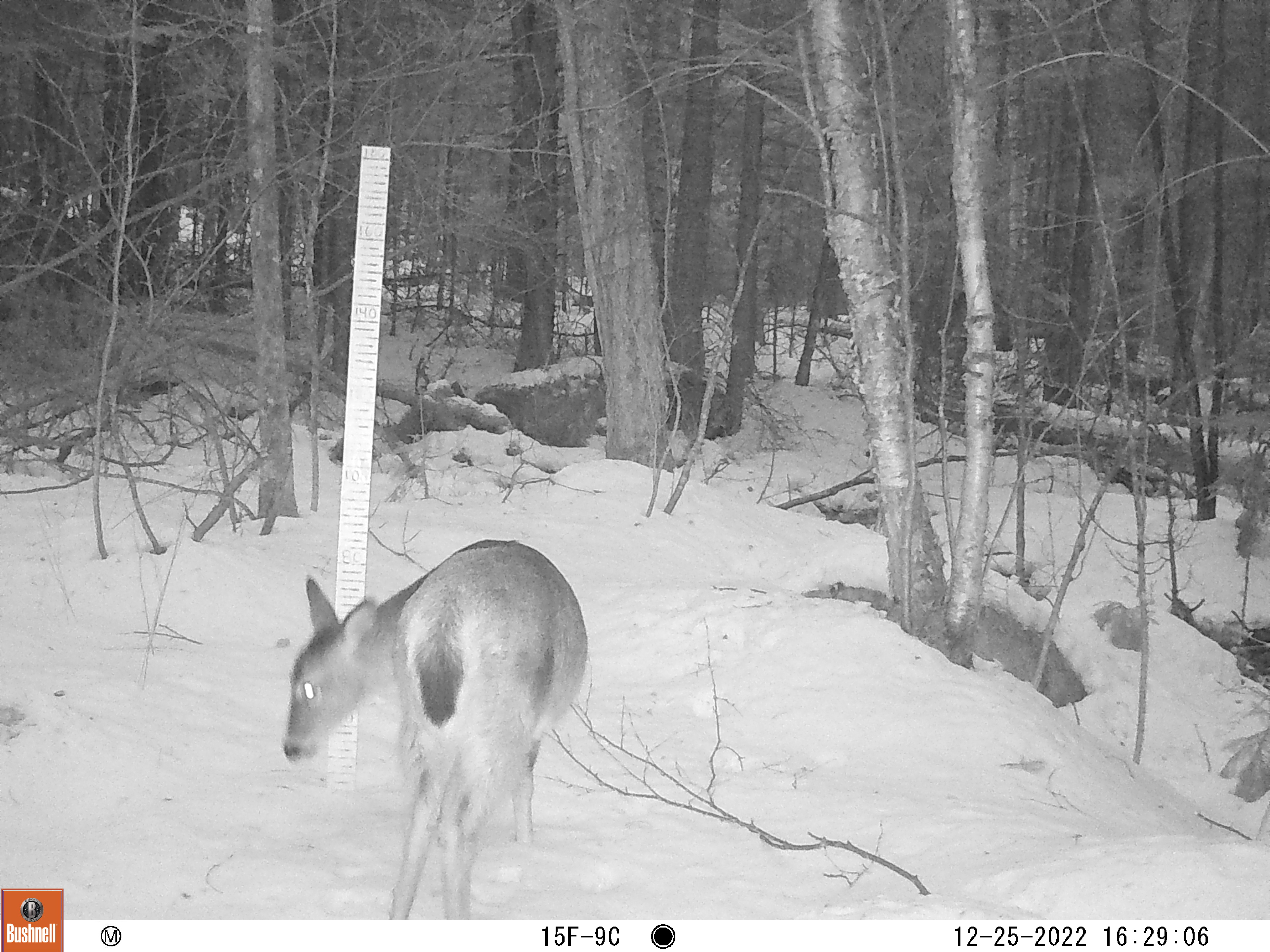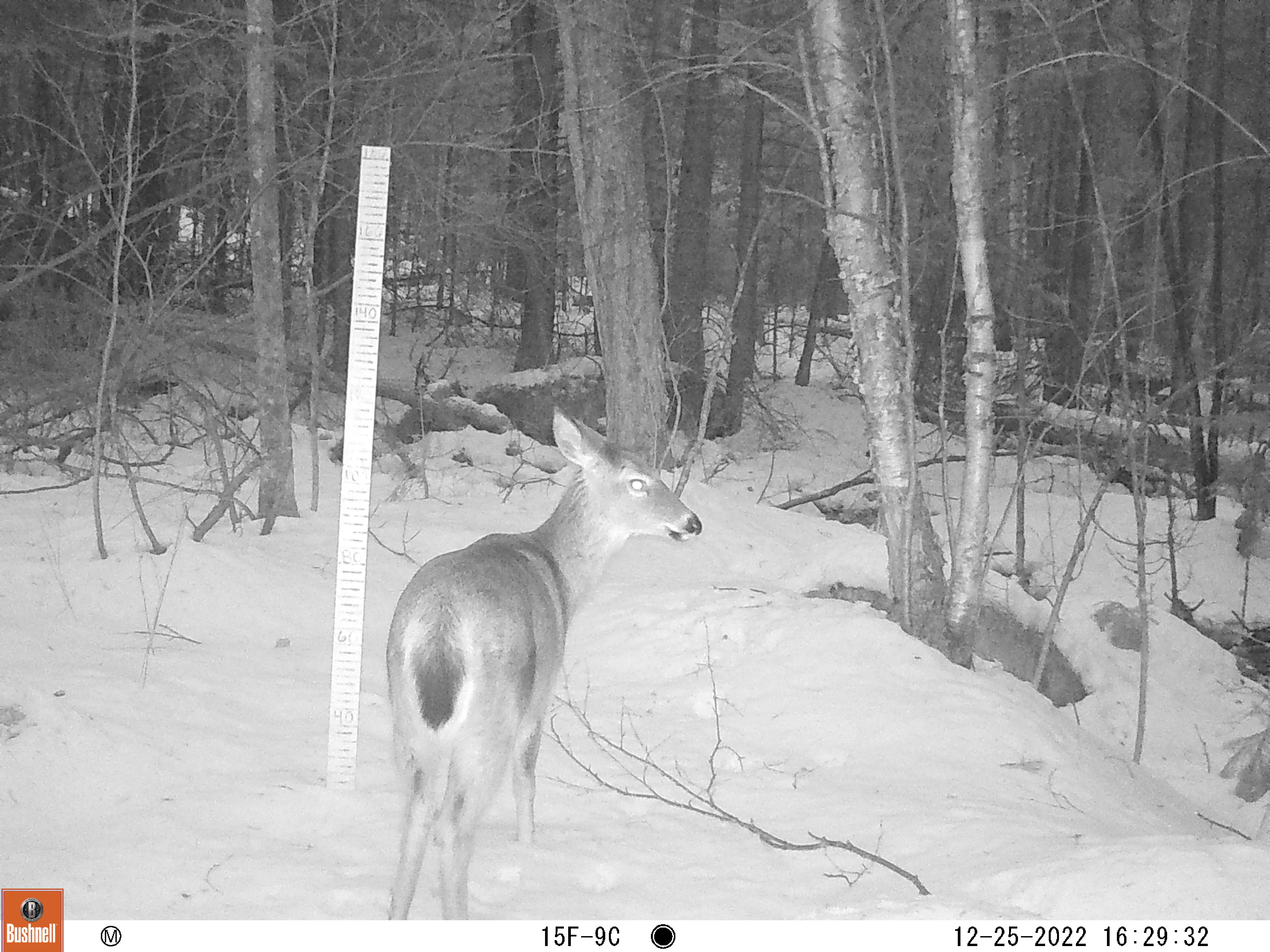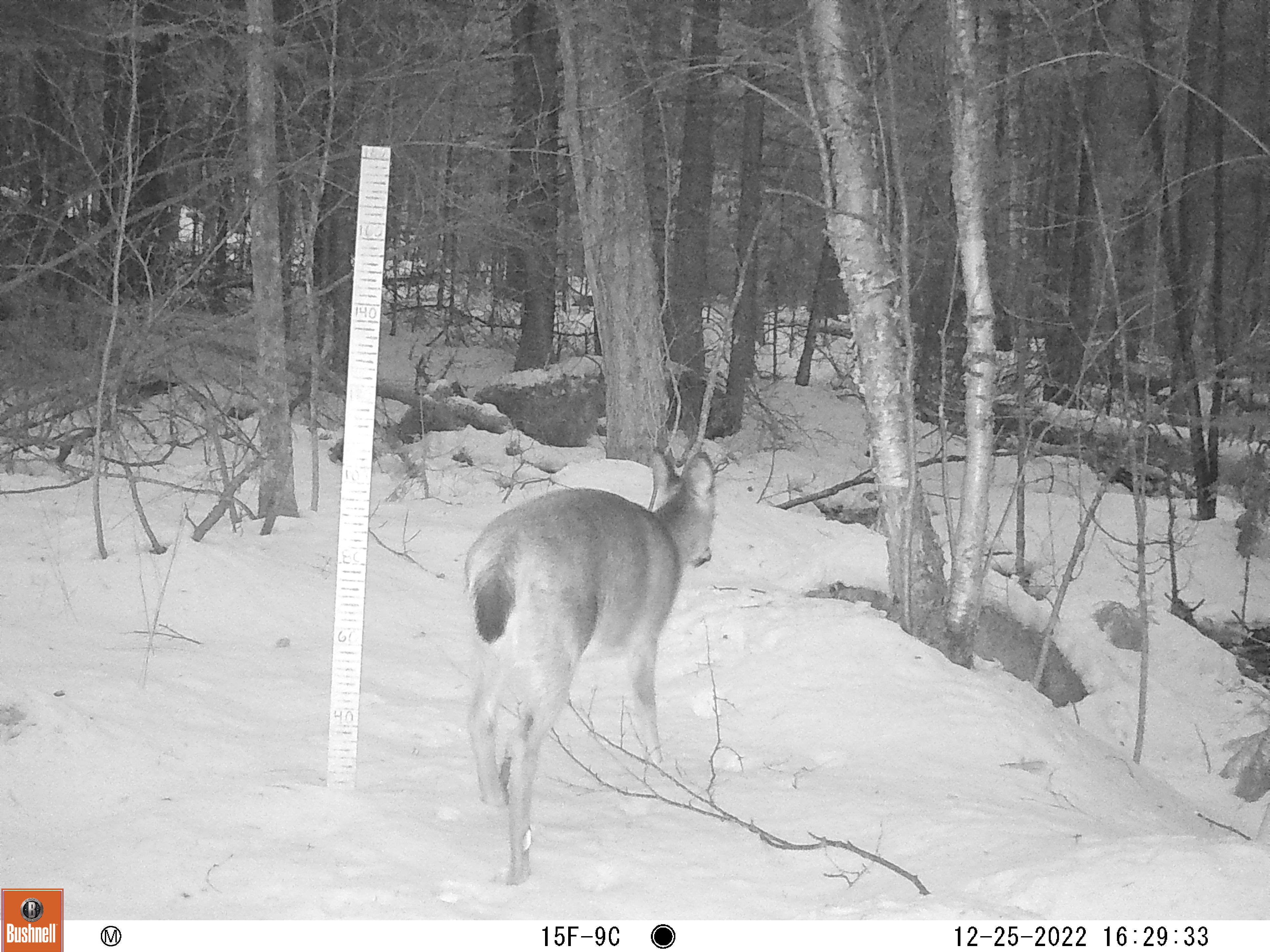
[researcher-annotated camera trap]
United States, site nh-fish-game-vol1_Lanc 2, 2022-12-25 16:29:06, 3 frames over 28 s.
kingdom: Animalia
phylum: Chordata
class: Mammalia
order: Artiodactyla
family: Cervidae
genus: Odocoileus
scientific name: Odocoileus virginianus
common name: white-tailed deer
White-tailed deer (Odocoileus virginianus).